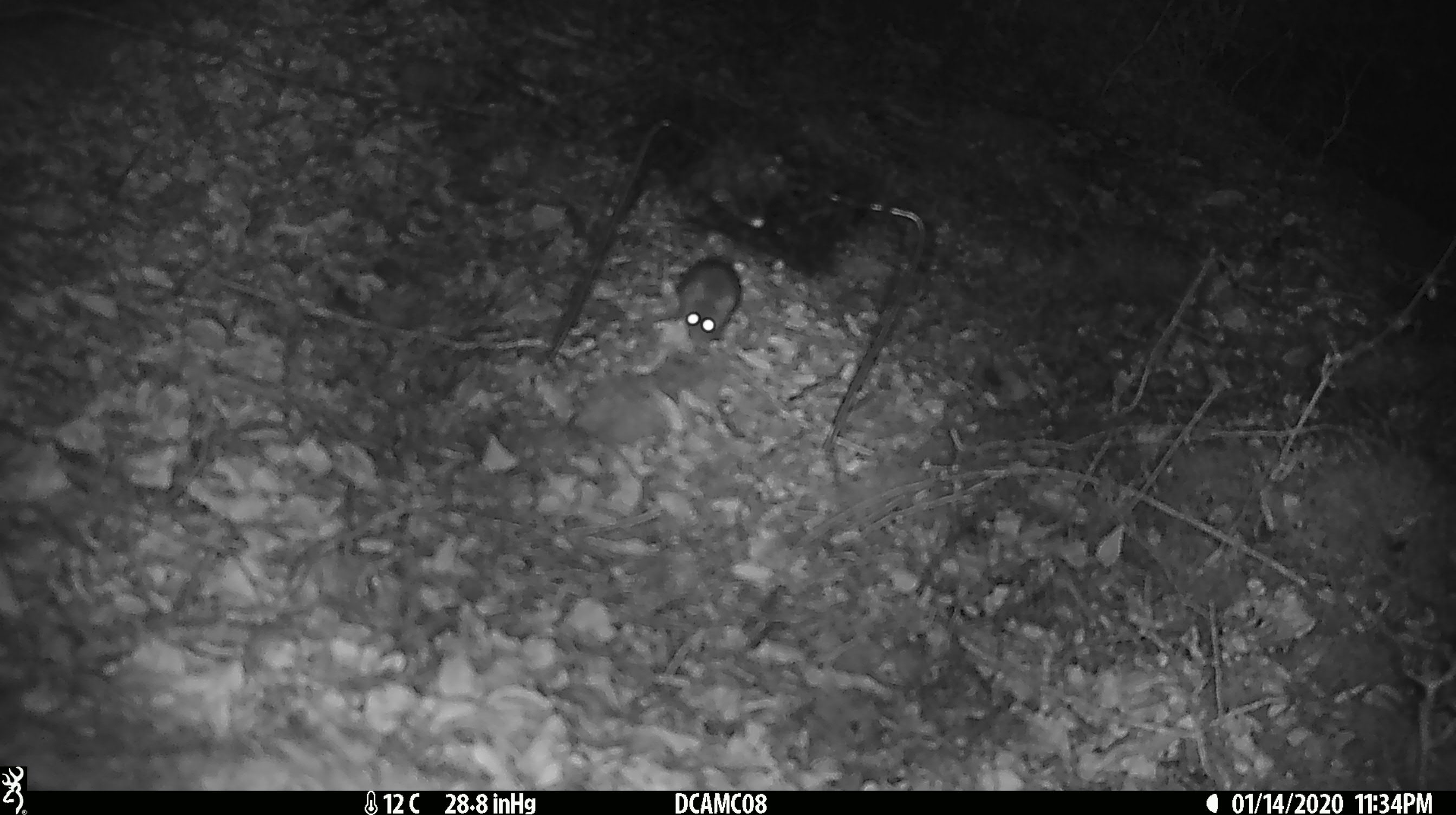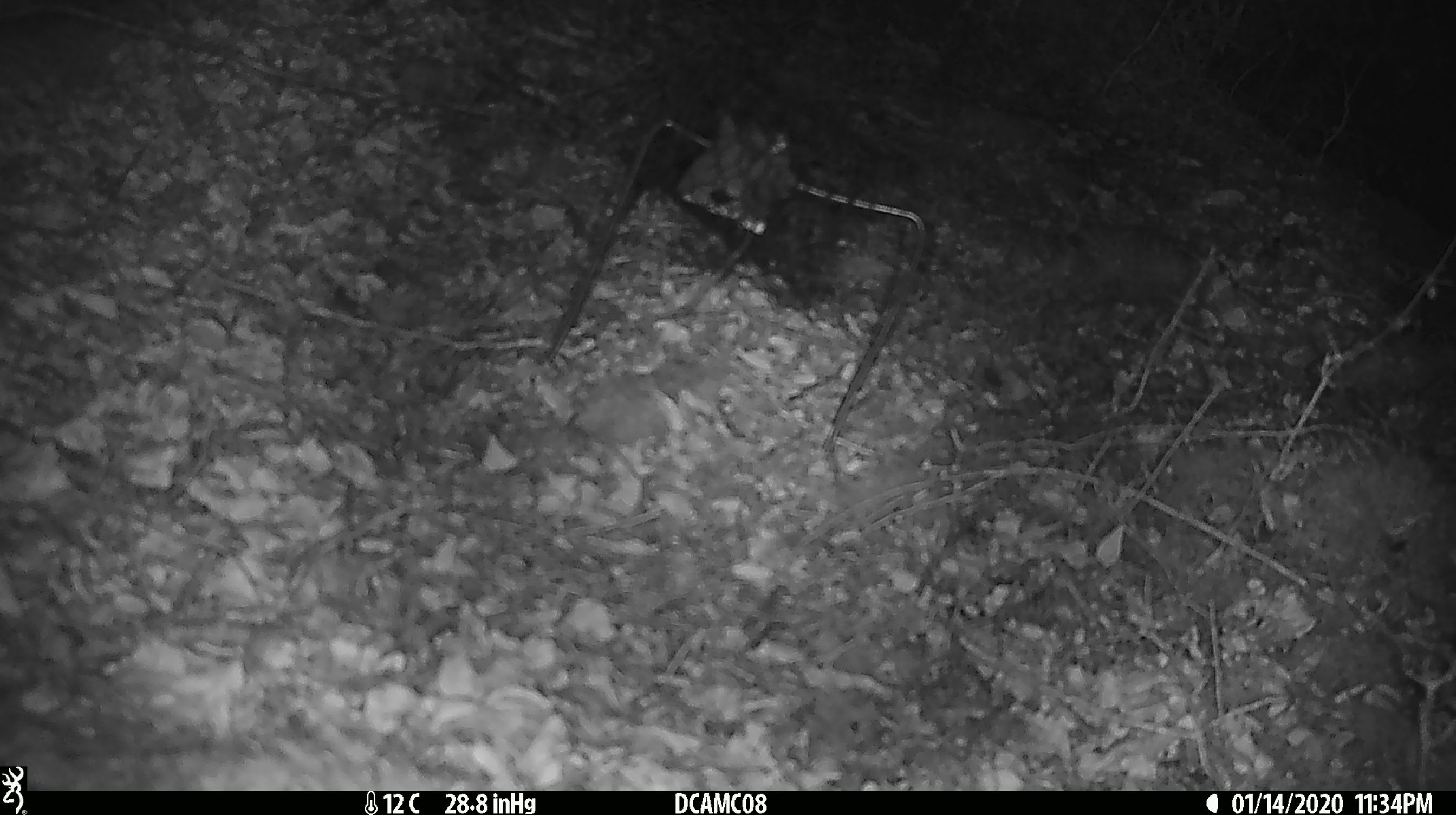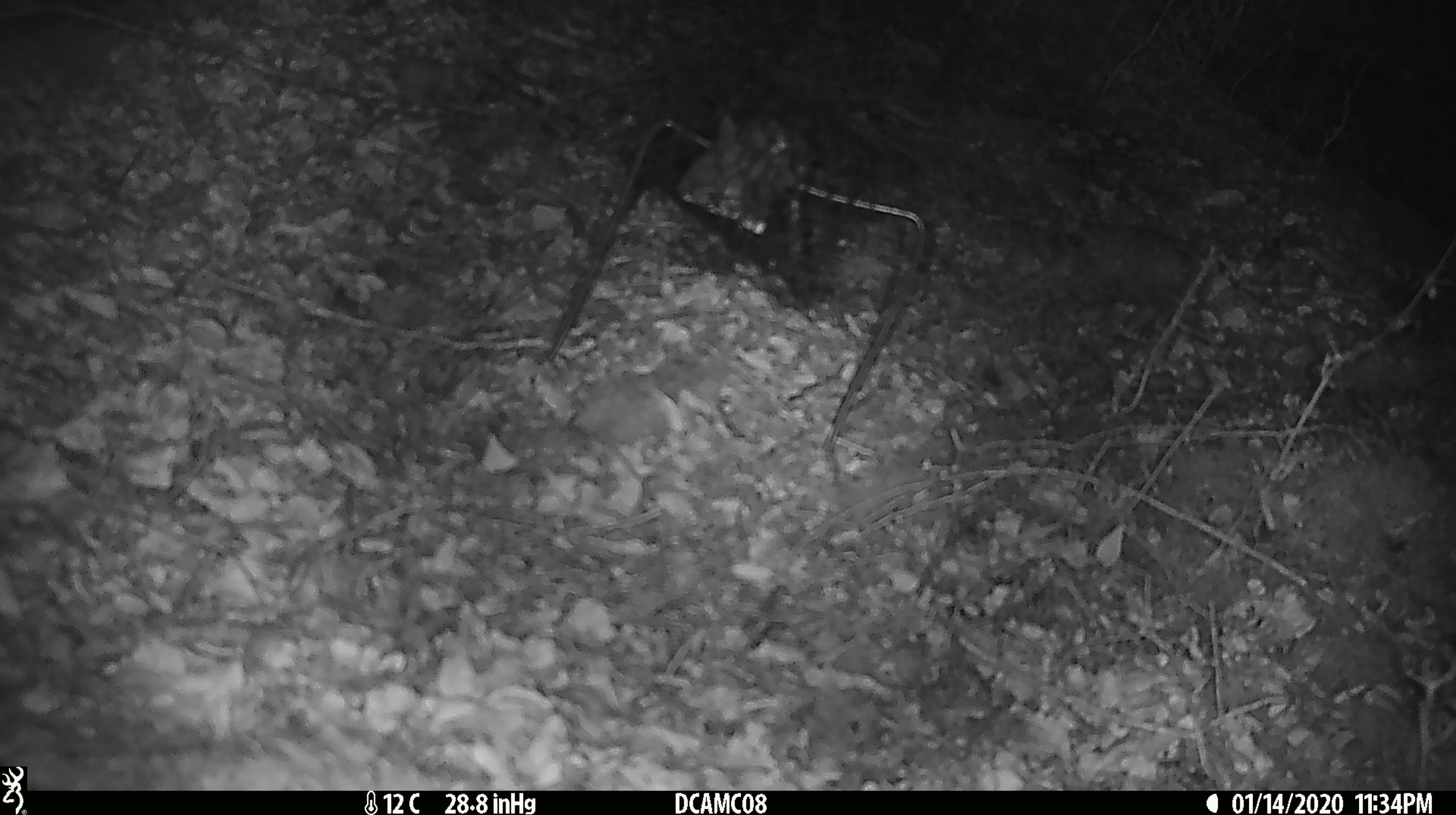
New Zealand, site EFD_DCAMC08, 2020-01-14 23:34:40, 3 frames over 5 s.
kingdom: Animalia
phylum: Chordata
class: Mammalia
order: Rodentia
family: Muridae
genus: Mus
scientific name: Mus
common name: mouse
Mouse (Mus).